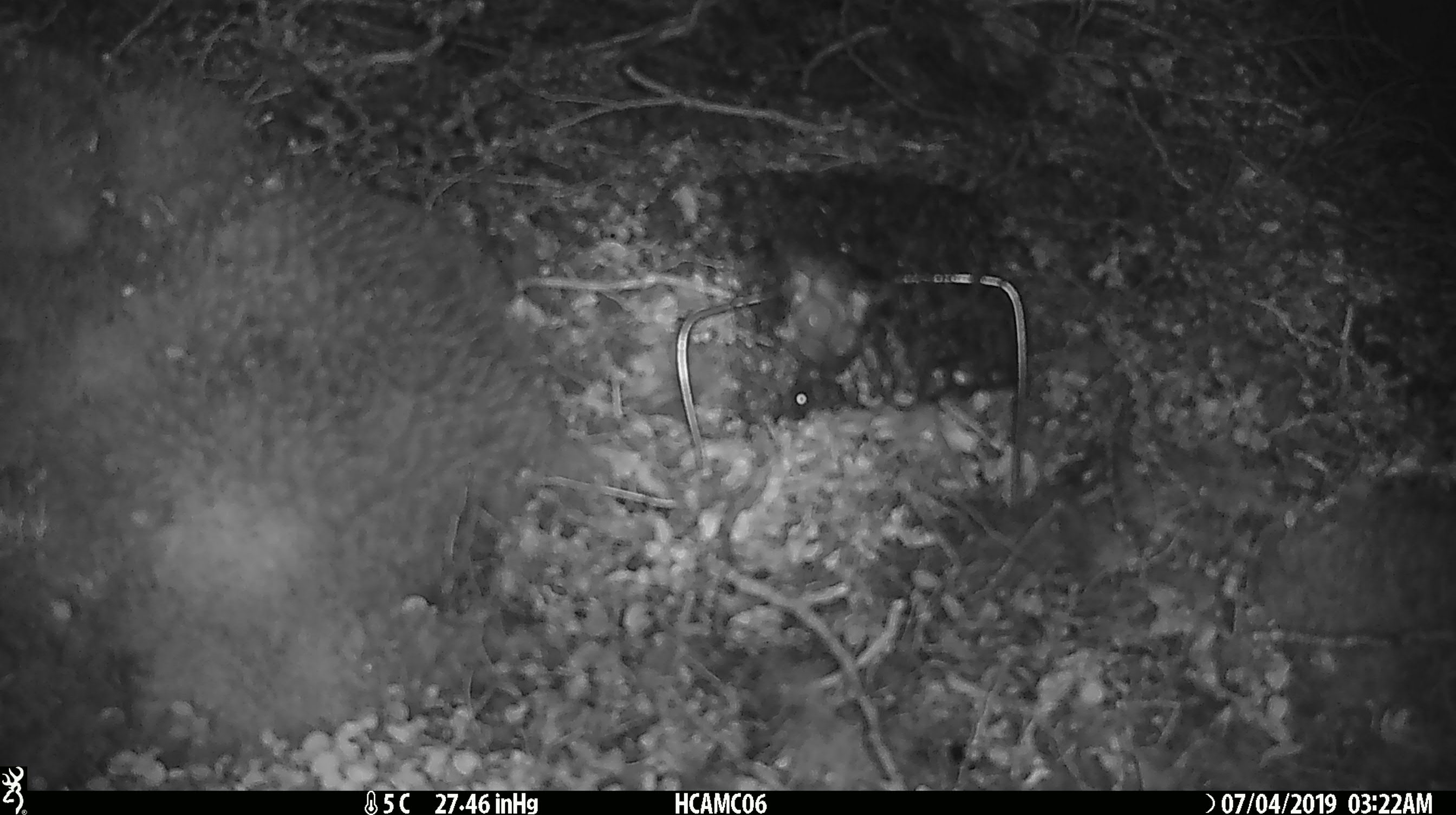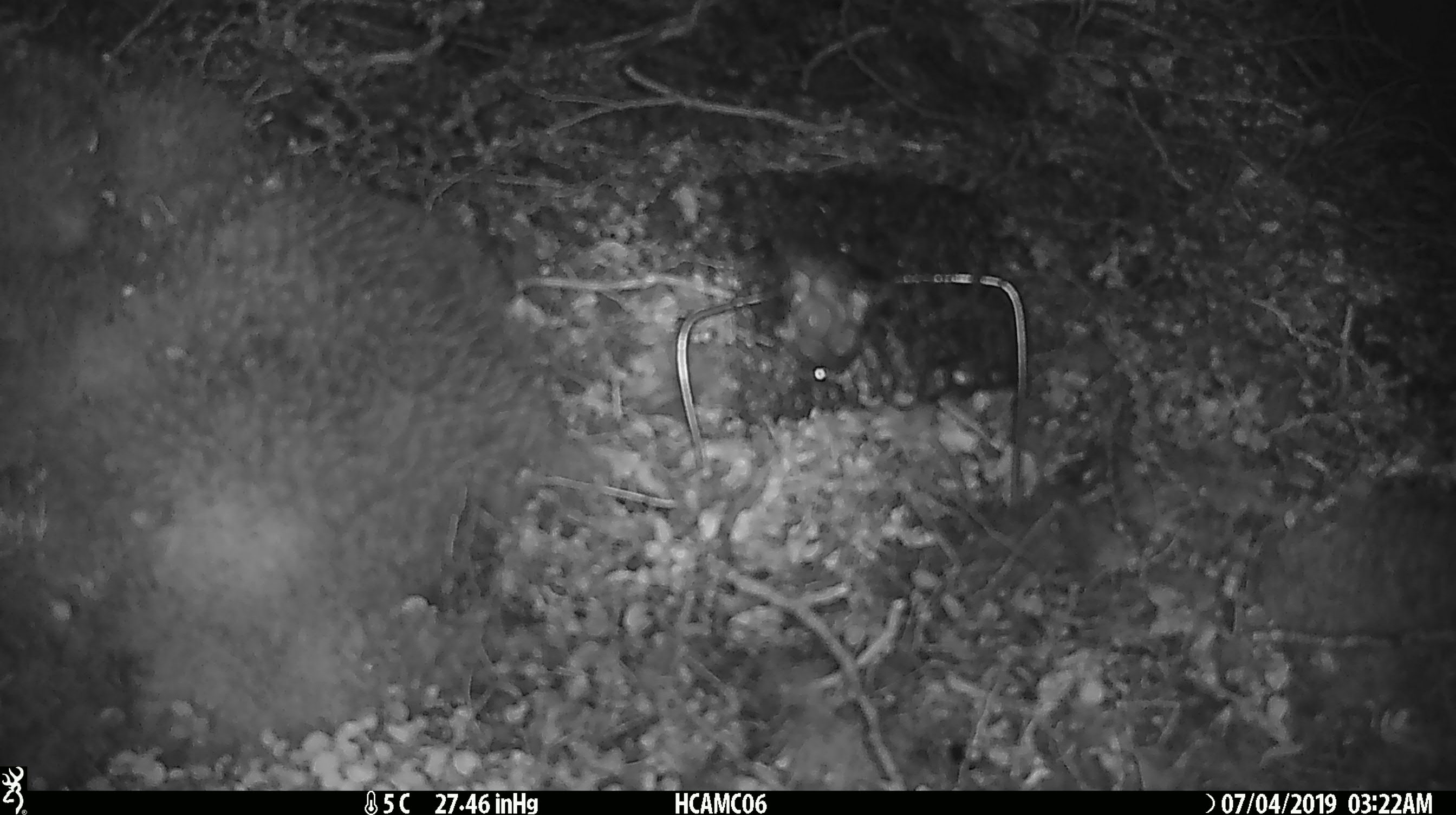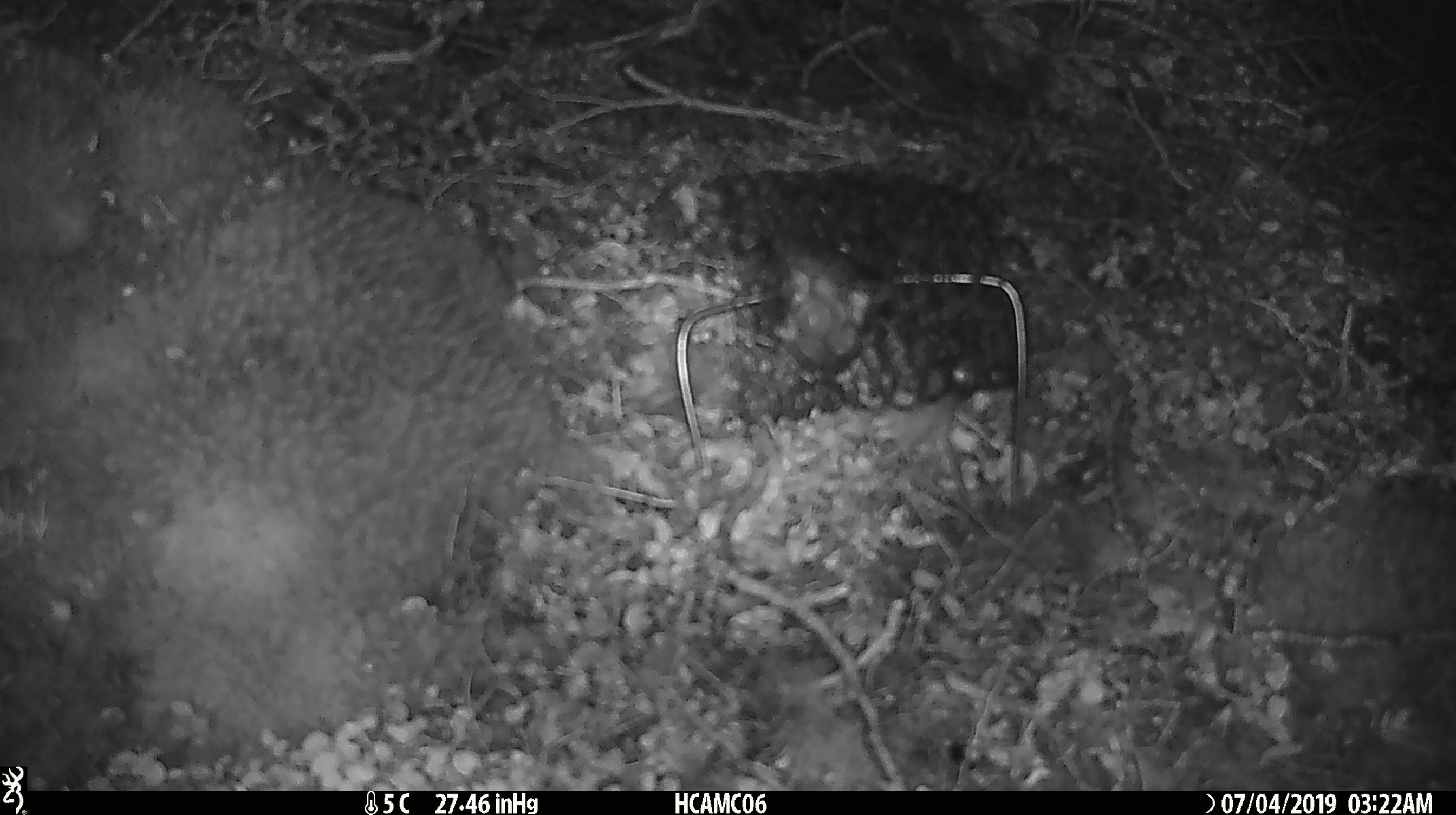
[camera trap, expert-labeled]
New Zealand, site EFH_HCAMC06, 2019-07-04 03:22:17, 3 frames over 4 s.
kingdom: Animalia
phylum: Chordata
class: Mammalia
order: Rodentia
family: Muridae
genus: Mus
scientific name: Mus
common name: mouse